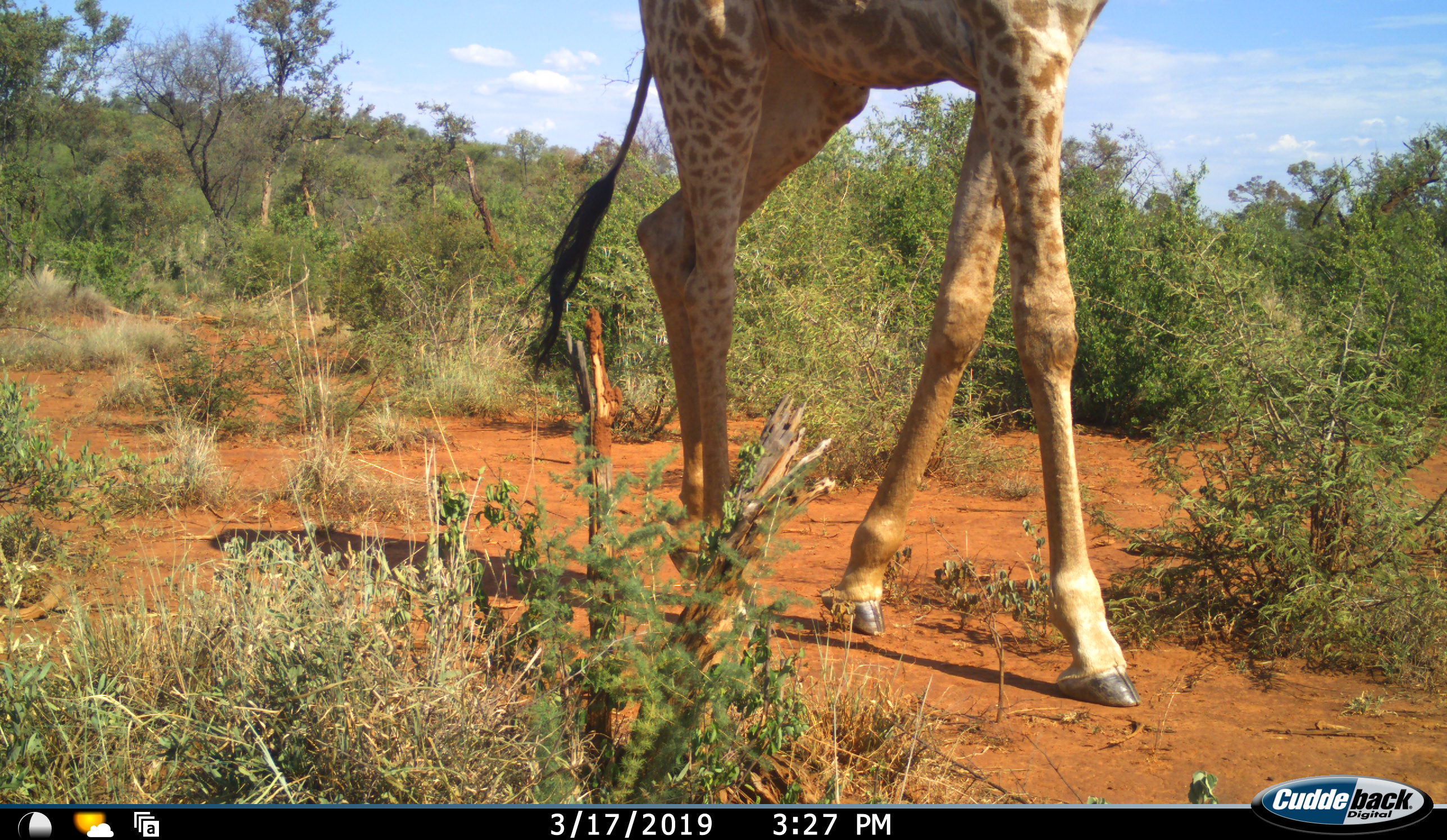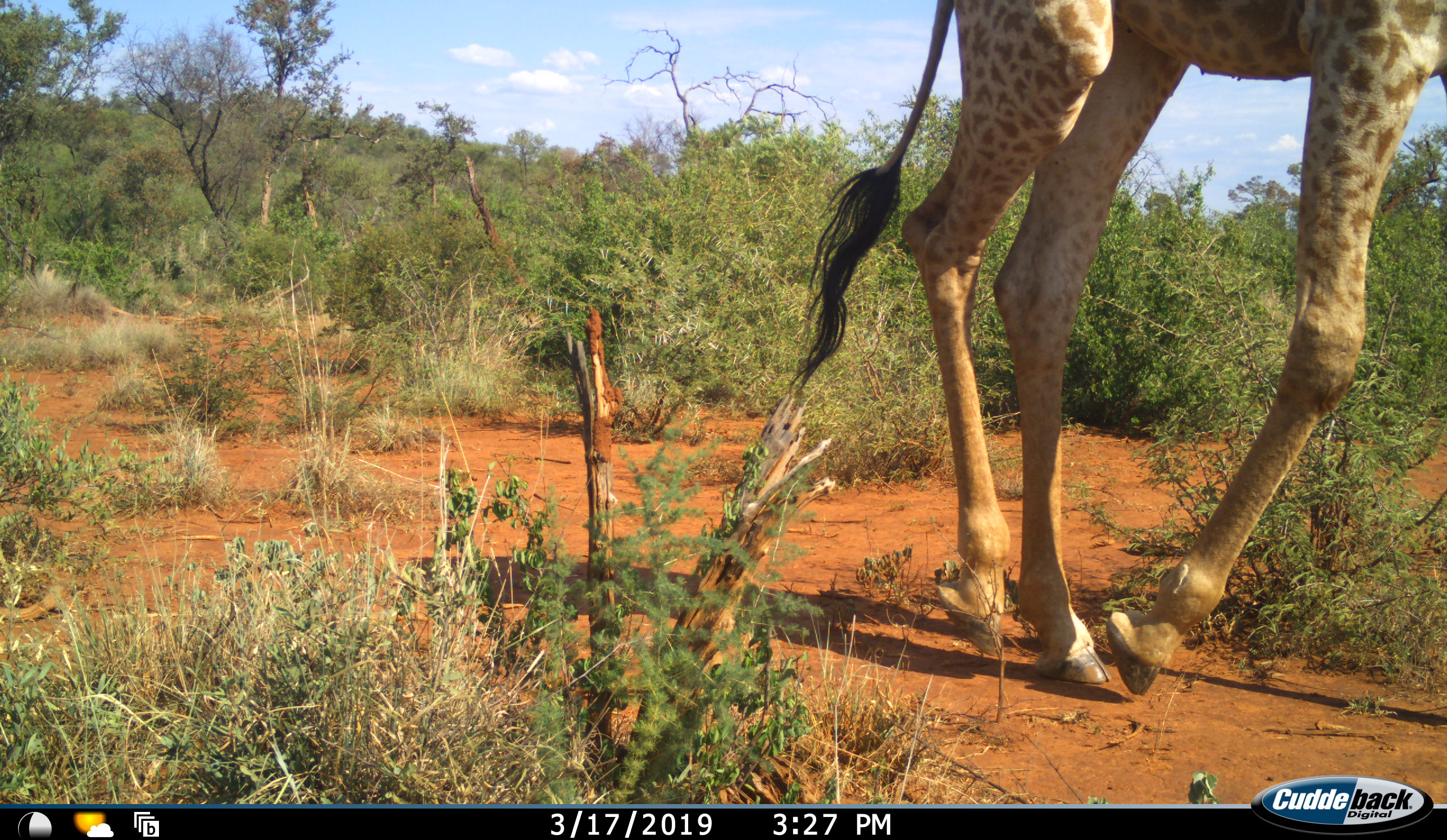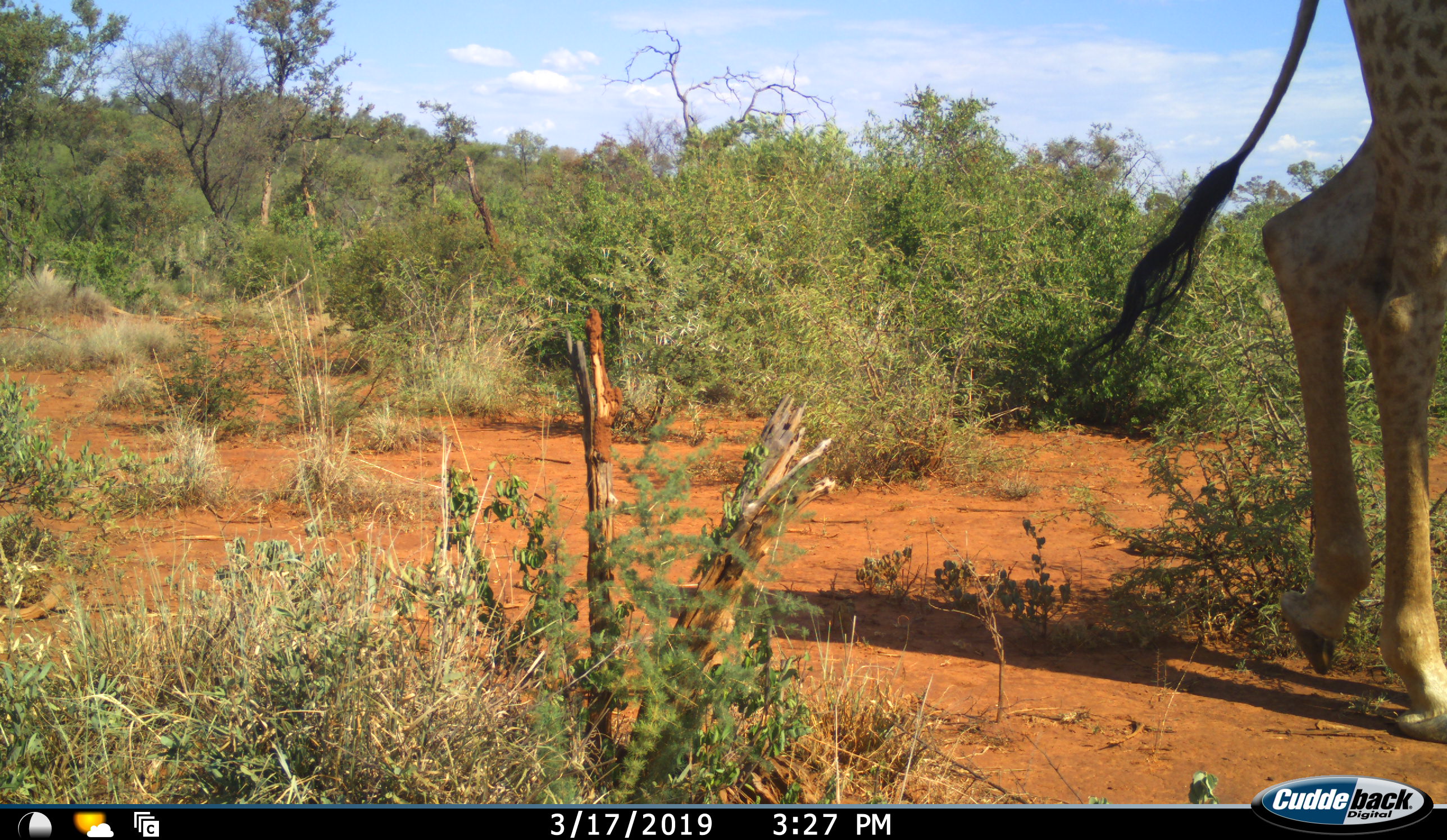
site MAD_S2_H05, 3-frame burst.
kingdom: Animalia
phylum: Chordata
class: Mammalia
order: Artiodactyla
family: Giraffidae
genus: Giraffa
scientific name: Giraffa camelopardalis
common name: giraffe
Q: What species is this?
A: Giraffe (Giraffa camelopardalis).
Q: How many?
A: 1.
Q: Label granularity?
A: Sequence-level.